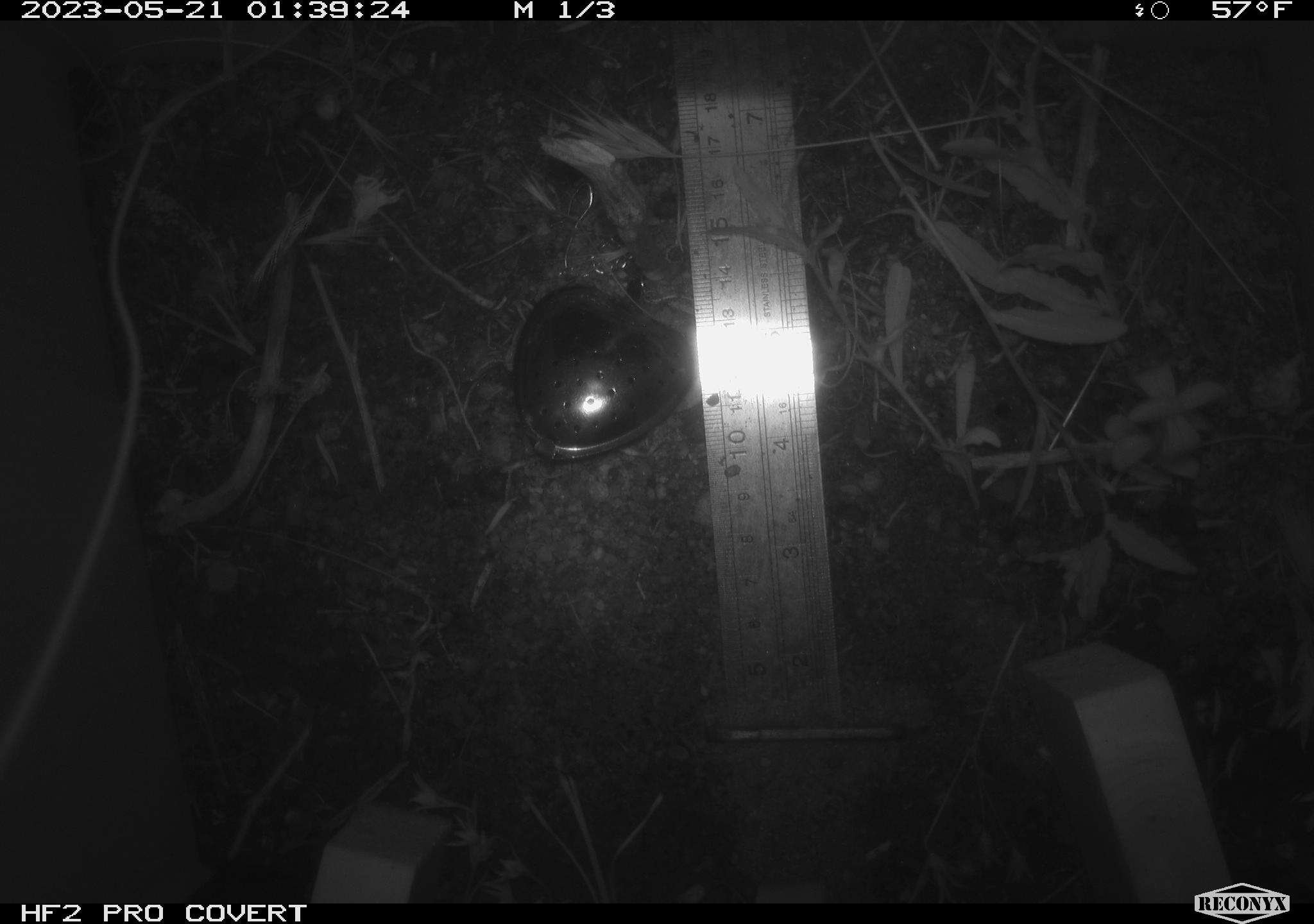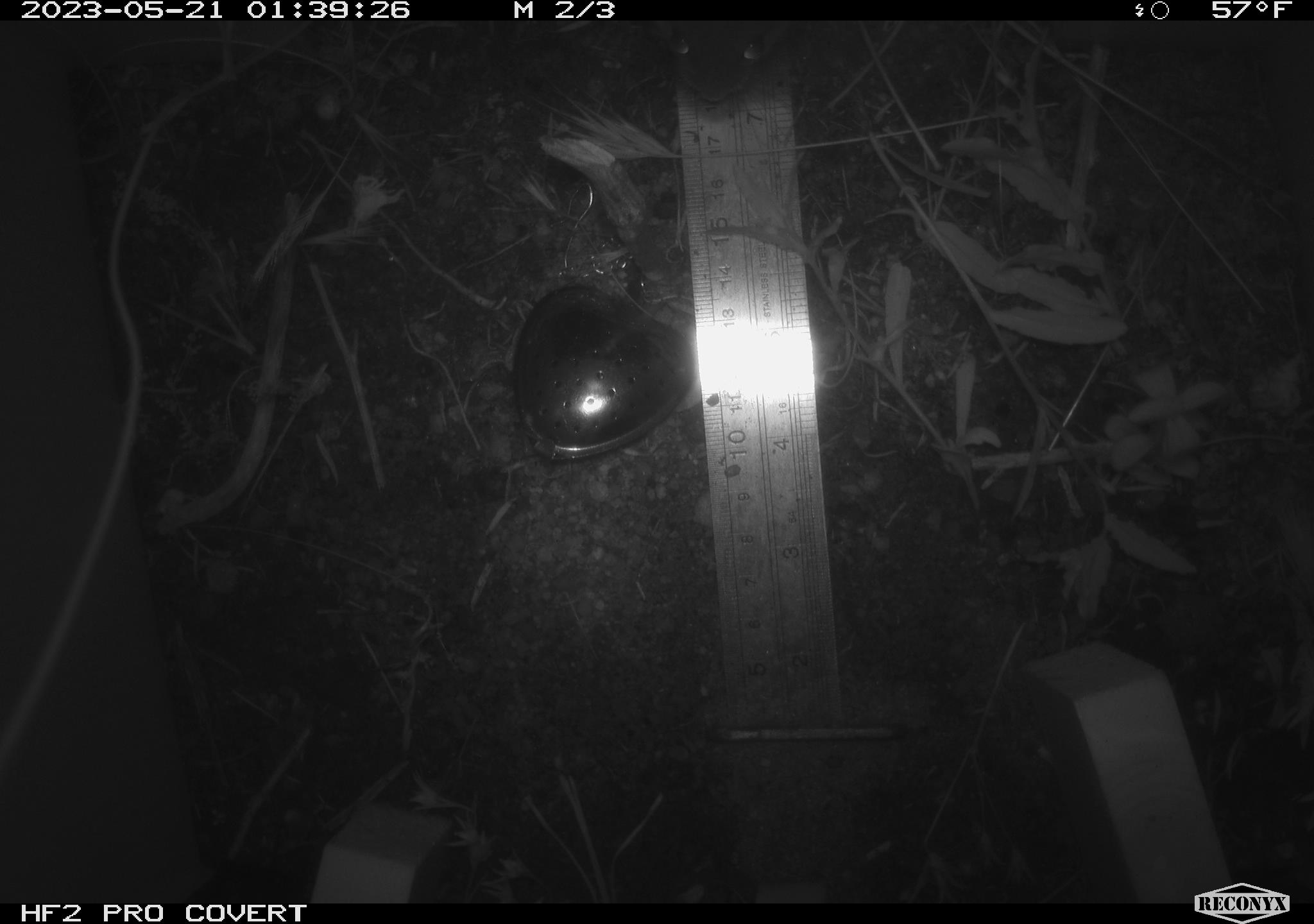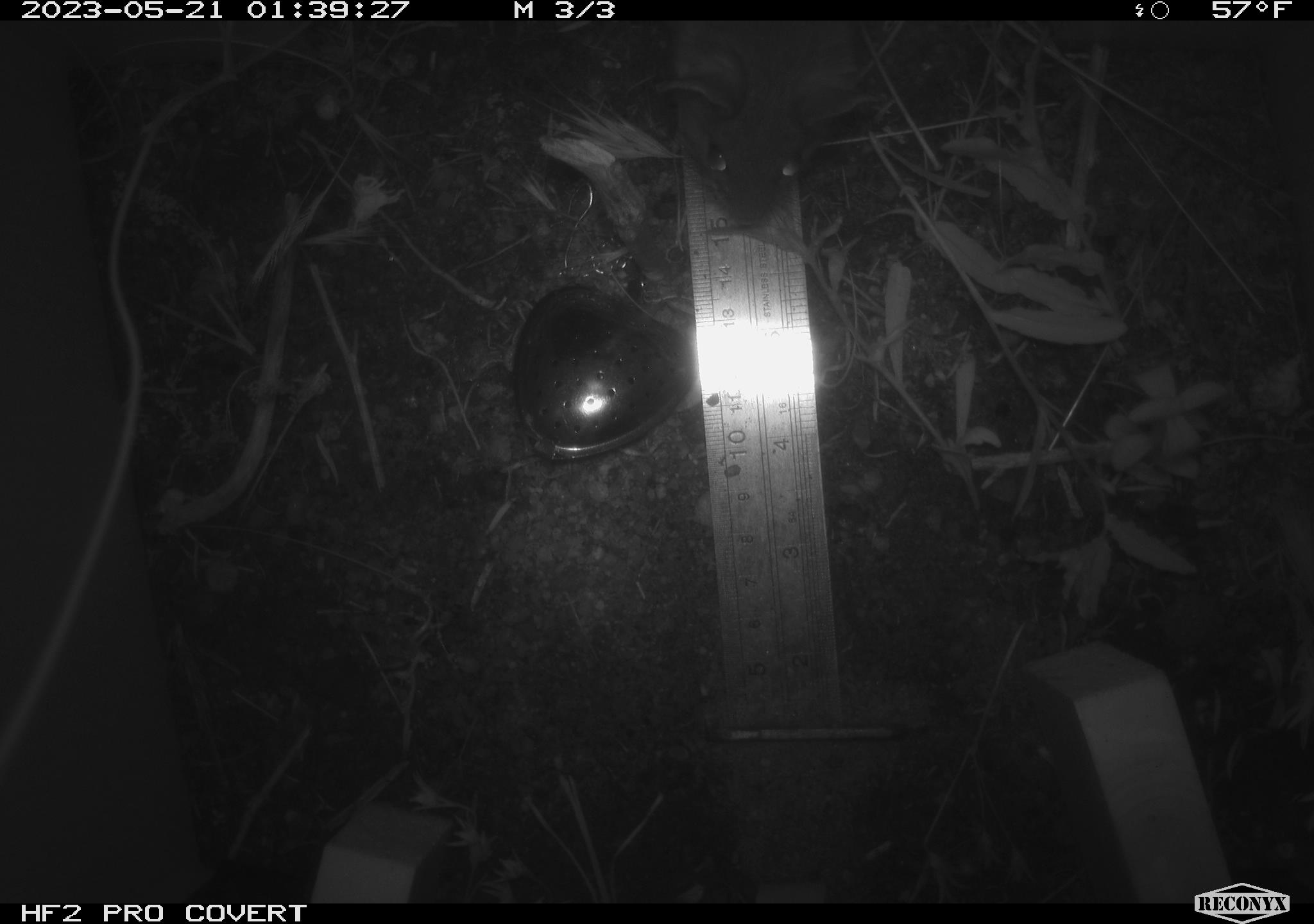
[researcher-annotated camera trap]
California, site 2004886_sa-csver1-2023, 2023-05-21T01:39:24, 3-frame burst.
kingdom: Animalia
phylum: Chordata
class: Mammalia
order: Rodentia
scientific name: Rodentia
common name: mouse species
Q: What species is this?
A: Mouse species (Rodentia).